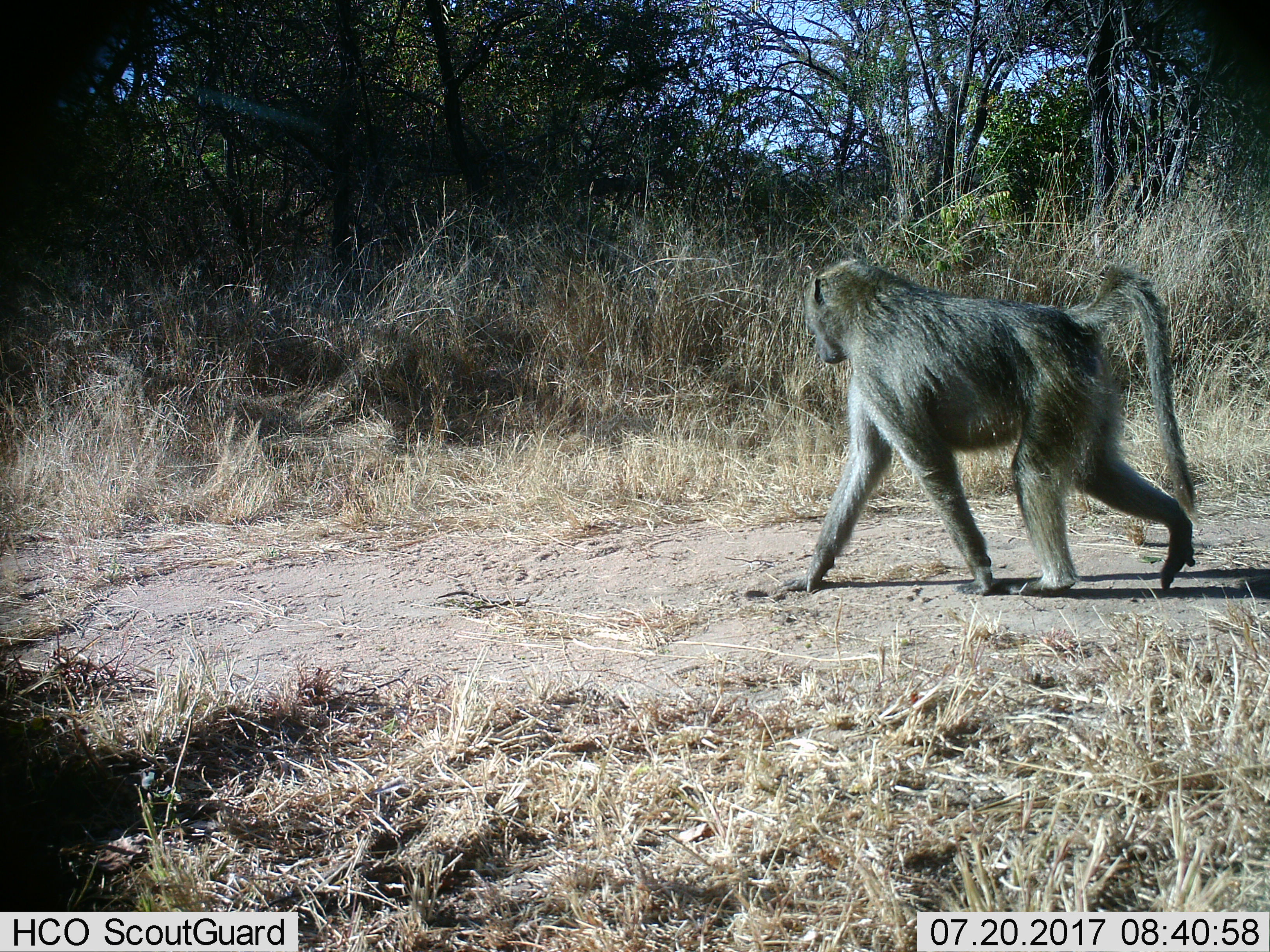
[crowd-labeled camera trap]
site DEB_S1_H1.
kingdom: Animalia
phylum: Chordata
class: Mammalia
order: Primates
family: Cercopithecidae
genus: Papio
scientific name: Papio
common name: baboon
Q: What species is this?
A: Baboon (Papio).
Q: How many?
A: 1.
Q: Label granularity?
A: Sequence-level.